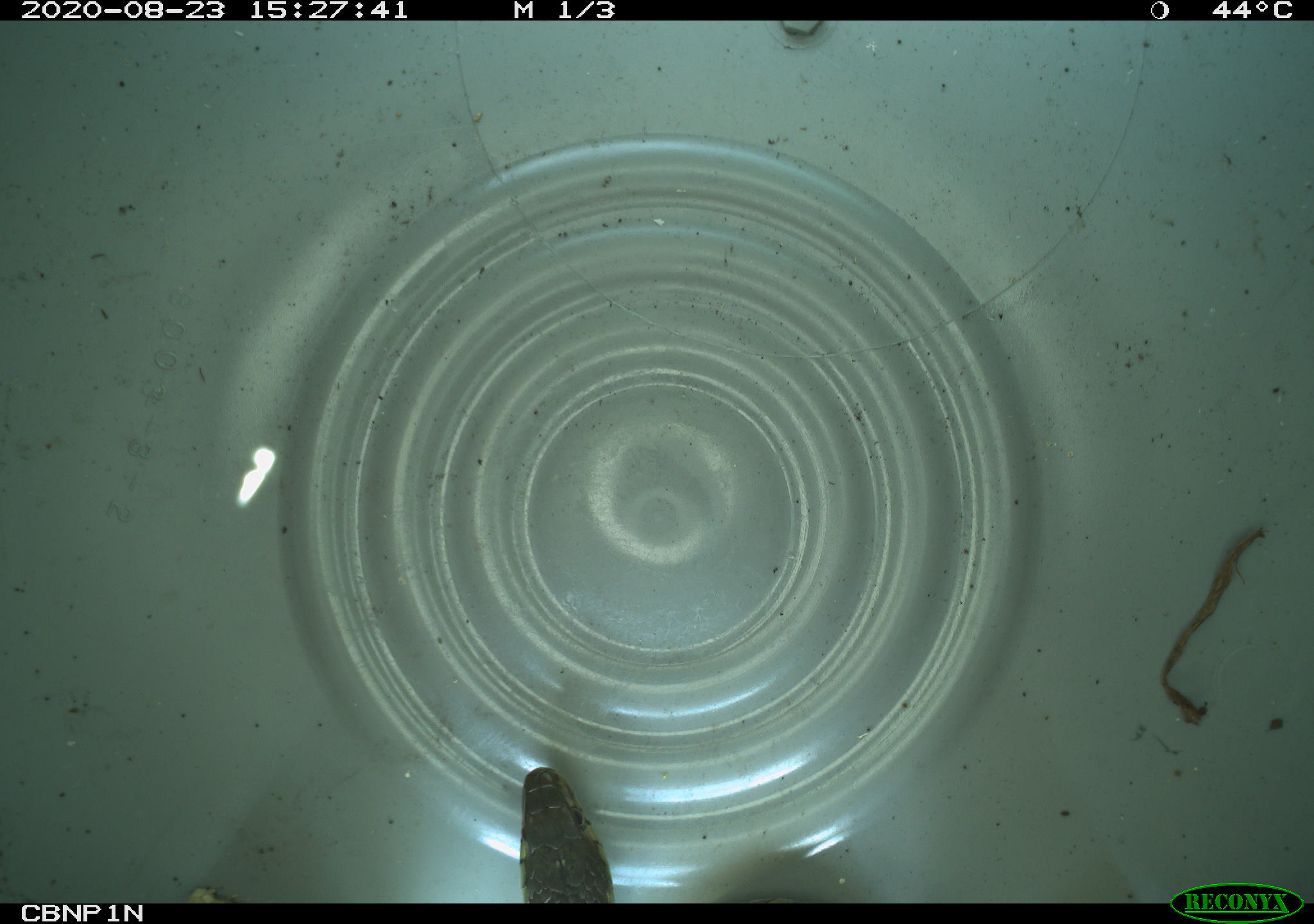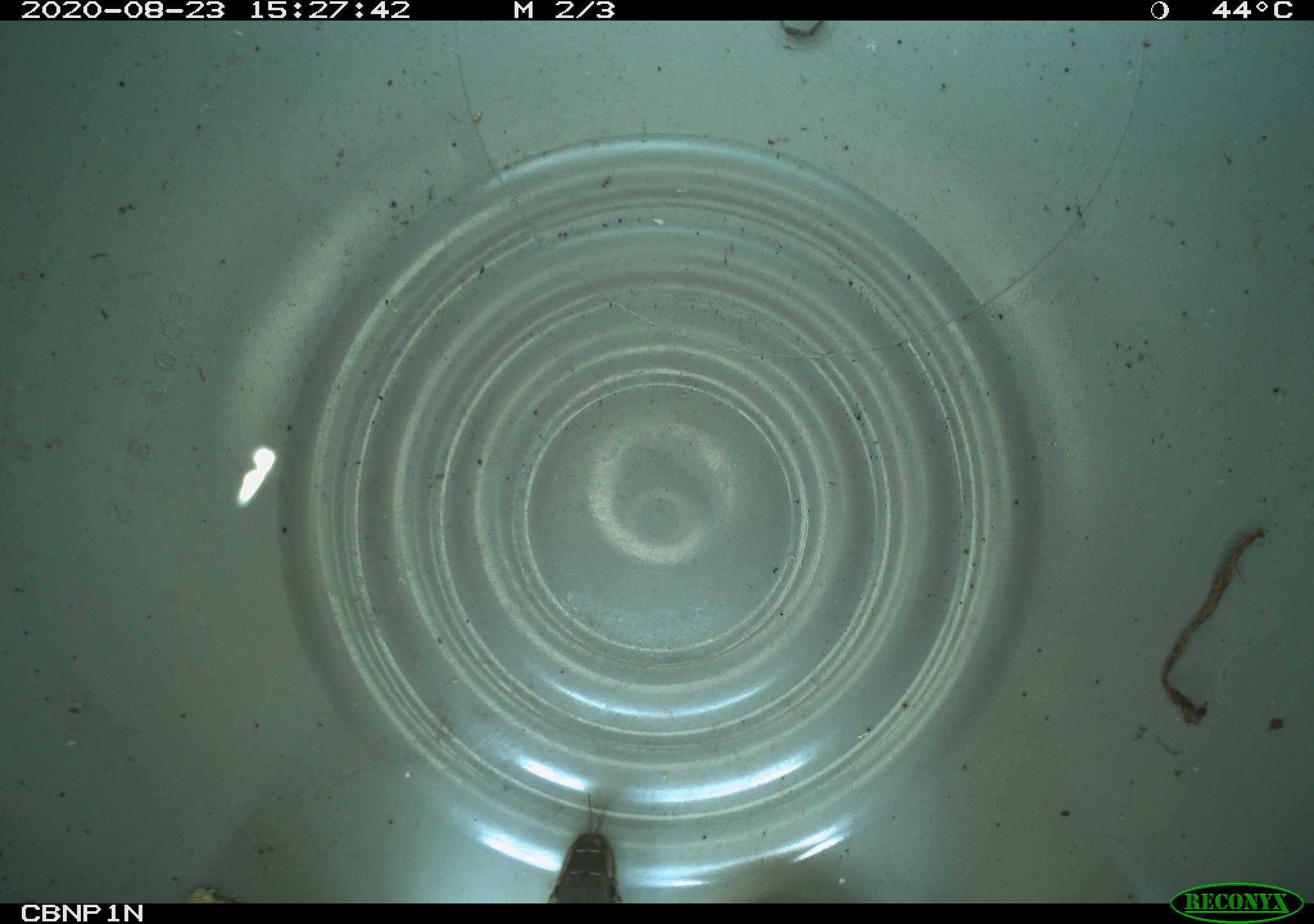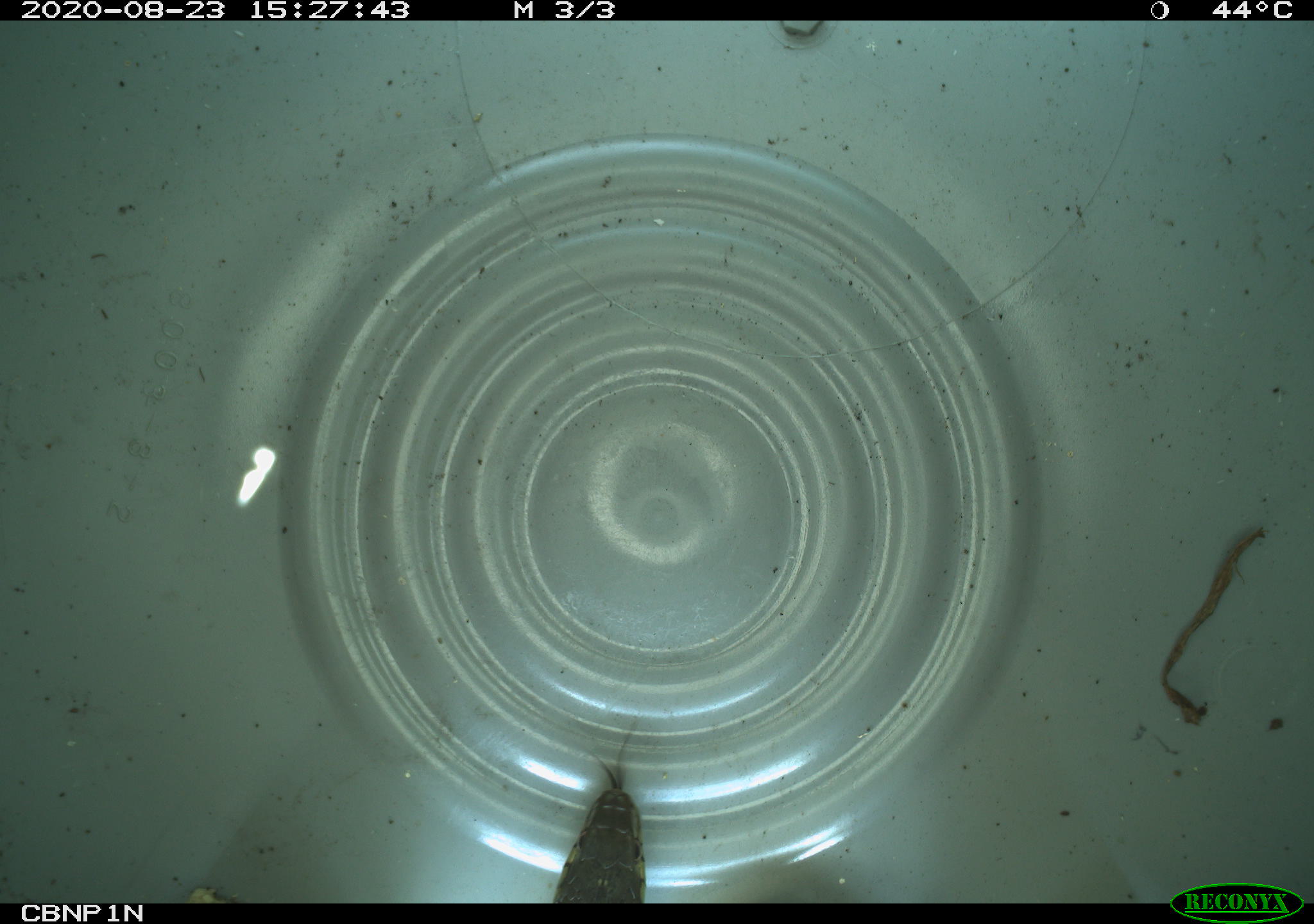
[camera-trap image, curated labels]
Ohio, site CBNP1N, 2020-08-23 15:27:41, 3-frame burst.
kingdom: Animalia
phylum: Chordata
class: Reptilia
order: Squamata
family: Colubridae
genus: Thamnophis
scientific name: Thamnophis sirtalis sirtalis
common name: eastern gartersnake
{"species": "eastern gartersnake (Thamnophis sirtalis sirtalis)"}